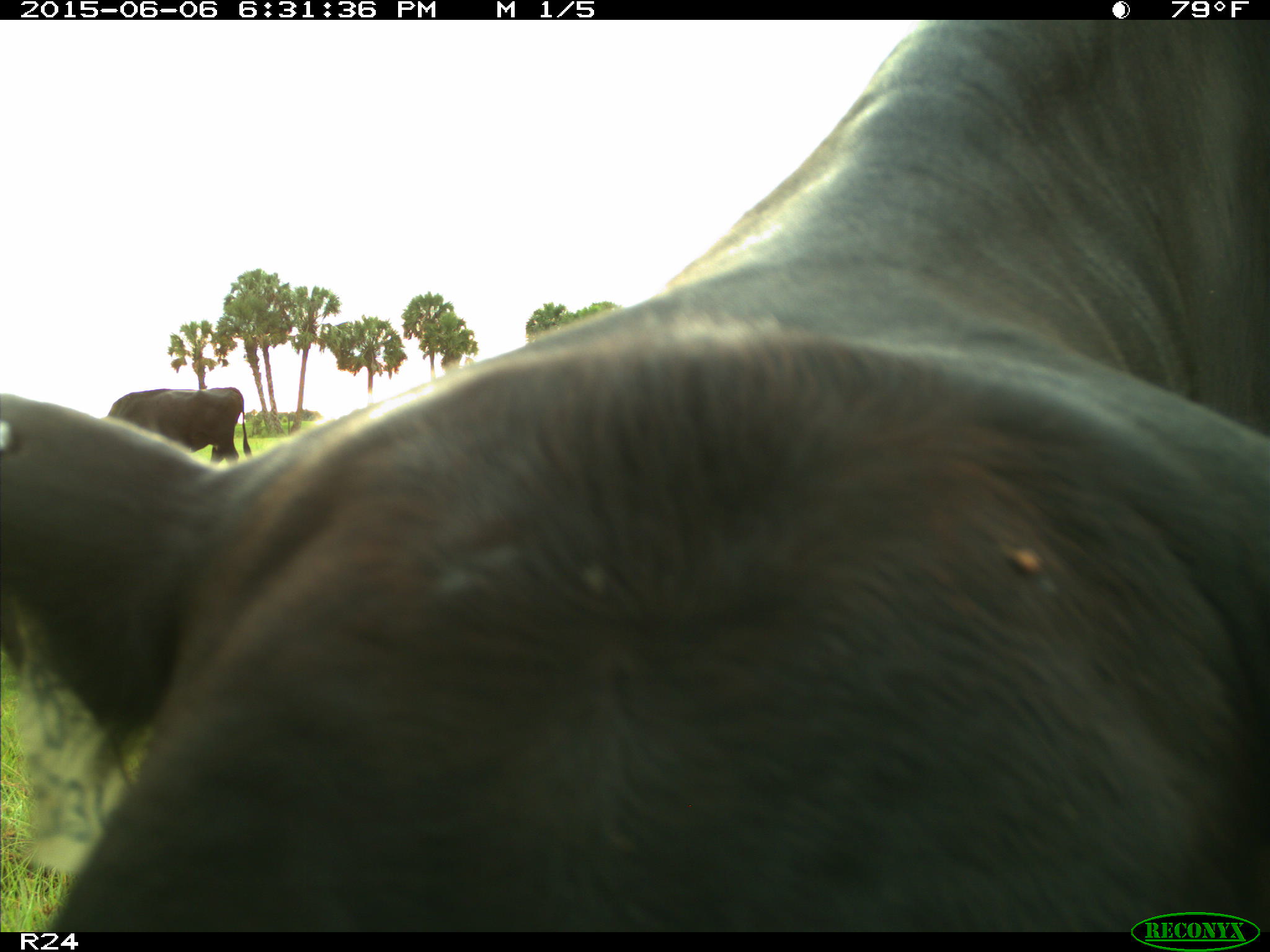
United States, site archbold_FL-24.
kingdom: Animalia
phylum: Chordata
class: Mammalia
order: Artiodactyla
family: Bovidae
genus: Bos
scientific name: Bos taurus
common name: domestic cow